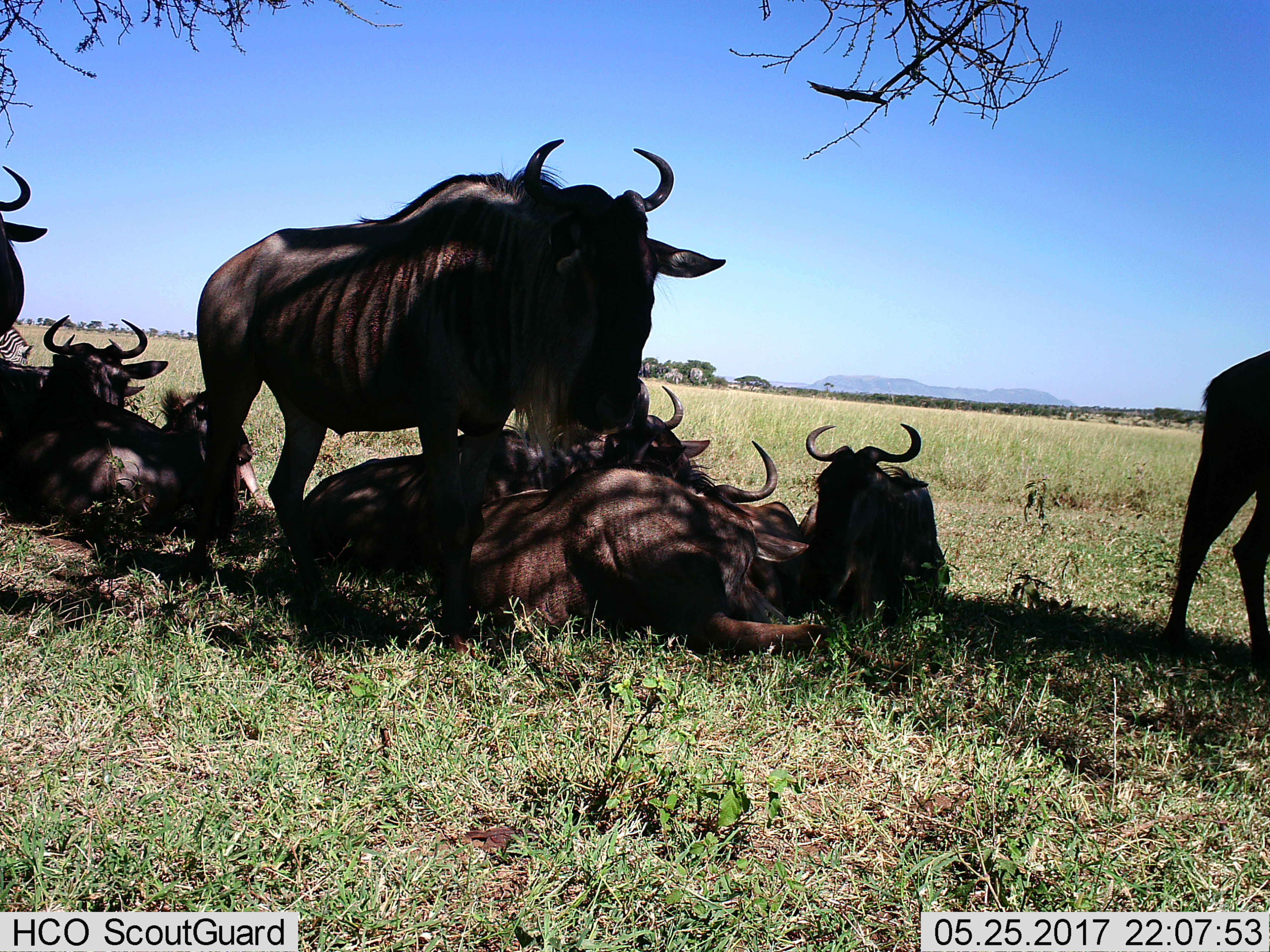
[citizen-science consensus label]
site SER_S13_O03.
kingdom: Animalia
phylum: Chordata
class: Mammalia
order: Artiodactyla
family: Bovidae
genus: Connochaetes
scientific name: Connochaetes taurinus taurinus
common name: blue wildebeest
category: wildebeestblue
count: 9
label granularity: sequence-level